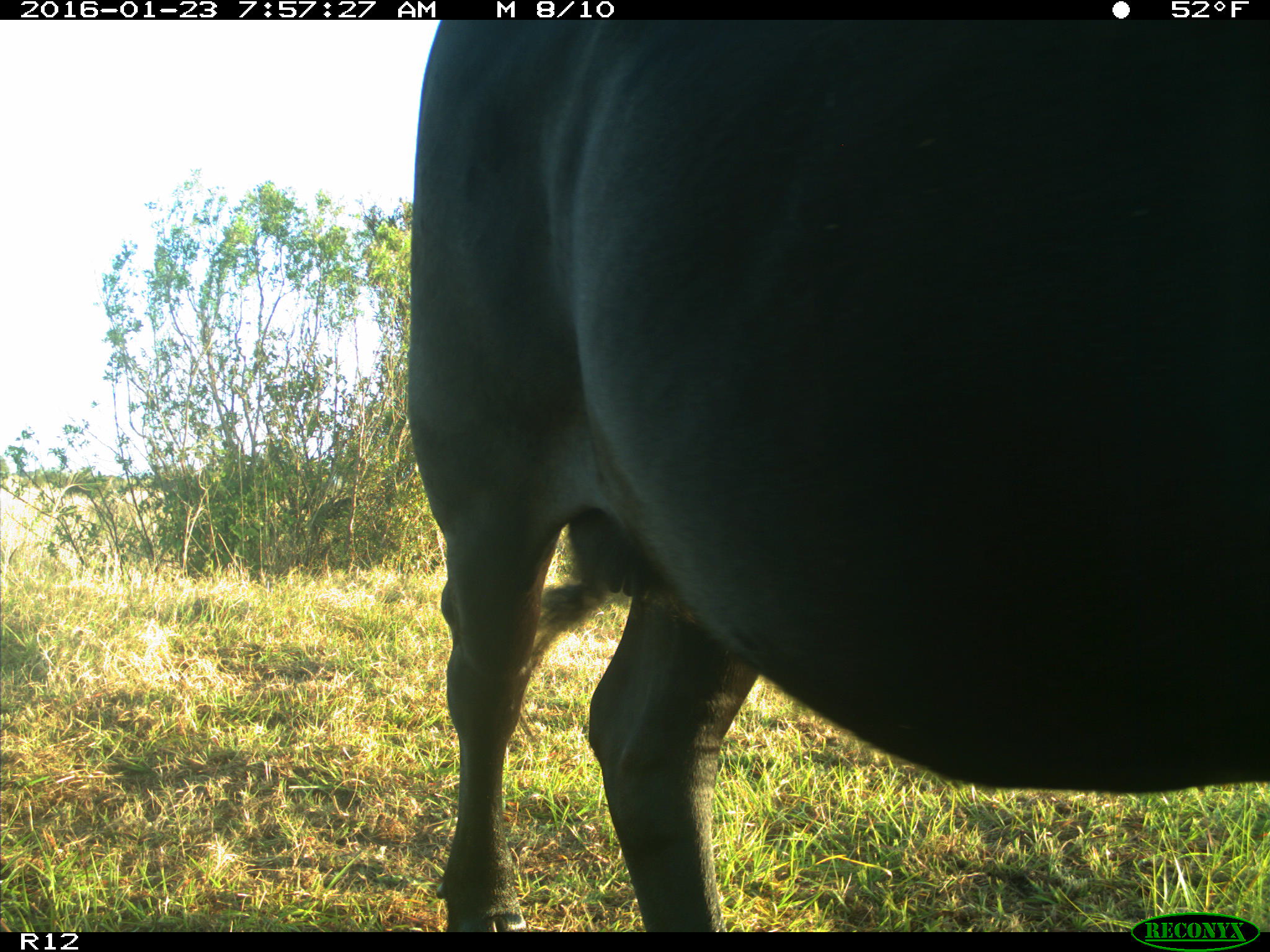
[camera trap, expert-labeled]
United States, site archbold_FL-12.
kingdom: Animalia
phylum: Chordata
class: Mammalia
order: Artiodactyla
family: Bovidae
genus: Bos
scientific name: Bos taurus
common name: domestic cow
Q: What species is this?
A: Bos taurus (domestic cow).